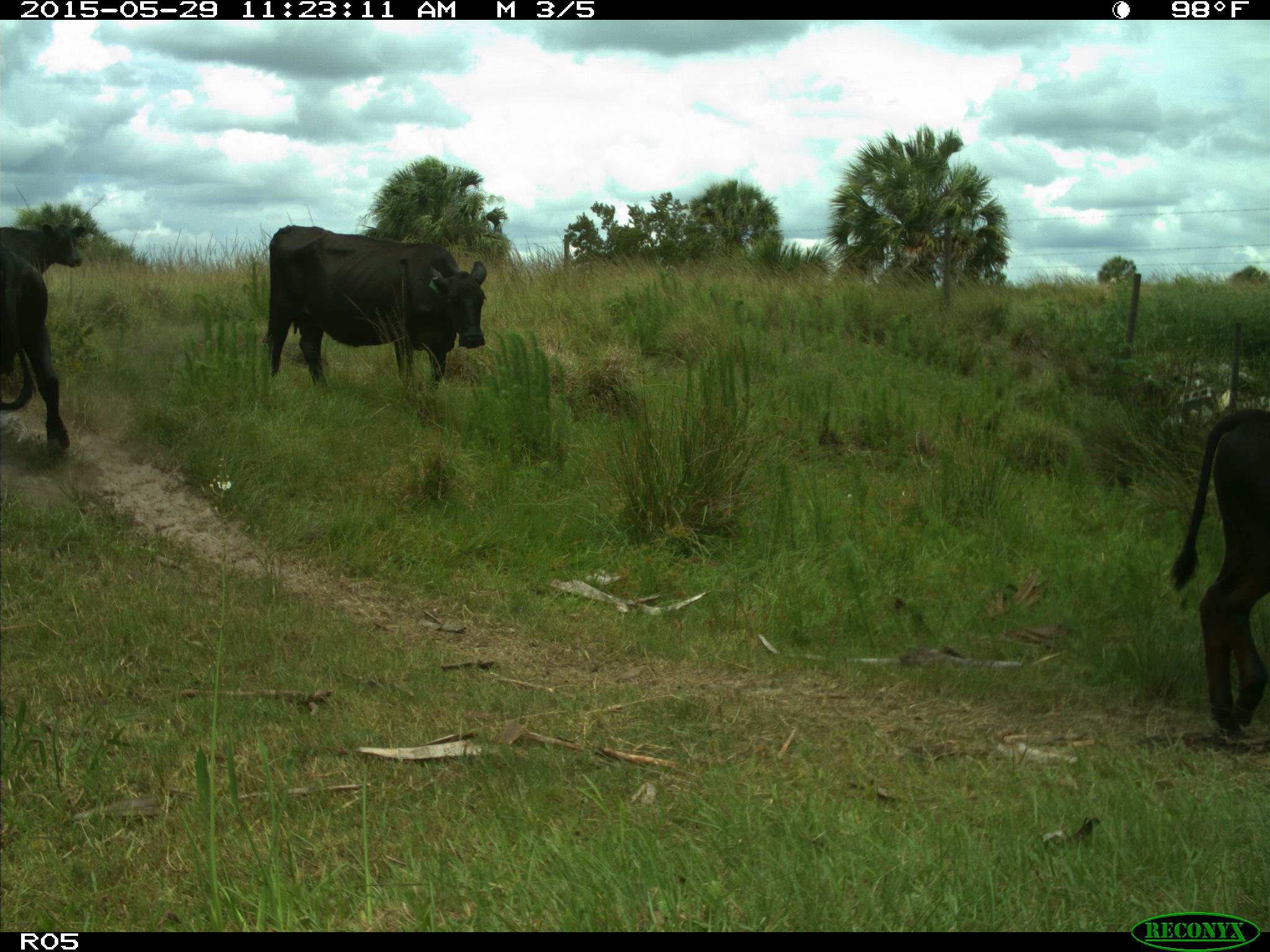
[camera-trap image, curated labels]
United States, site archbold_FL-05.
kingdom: Animalia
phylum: Chordata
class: Mammalia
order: Artiodactyla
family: Bovidae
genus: Bos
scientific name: Bos taurus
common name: domestic cow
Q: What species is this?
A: Bos taurus (domestic cow).